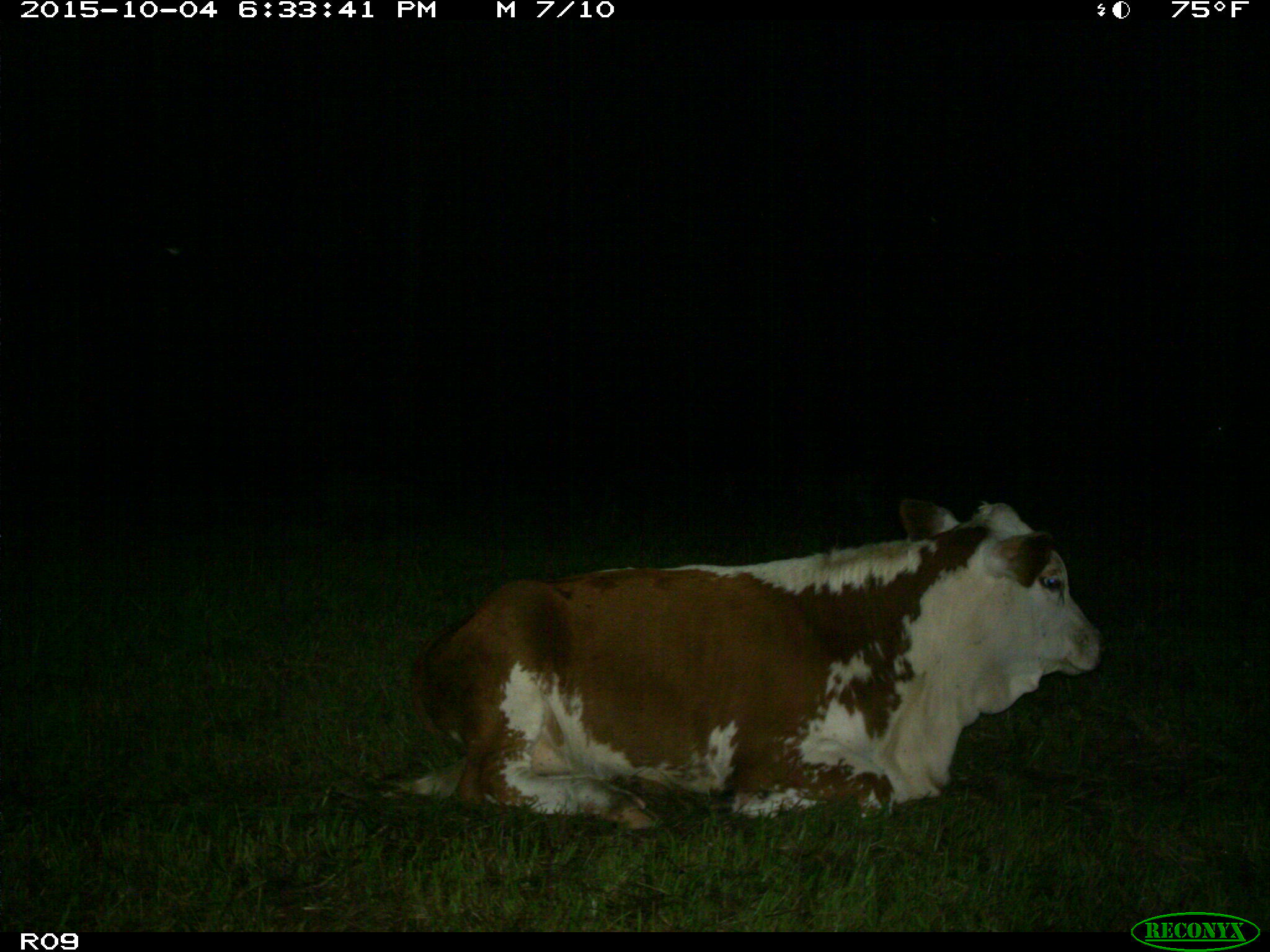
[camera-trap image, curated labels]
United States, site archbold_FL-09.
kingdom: Animalia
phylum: Chordata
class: Mammalia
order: Artiodactyla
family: Bovidae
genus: Bos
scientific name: Bos taurus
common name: domestic cow